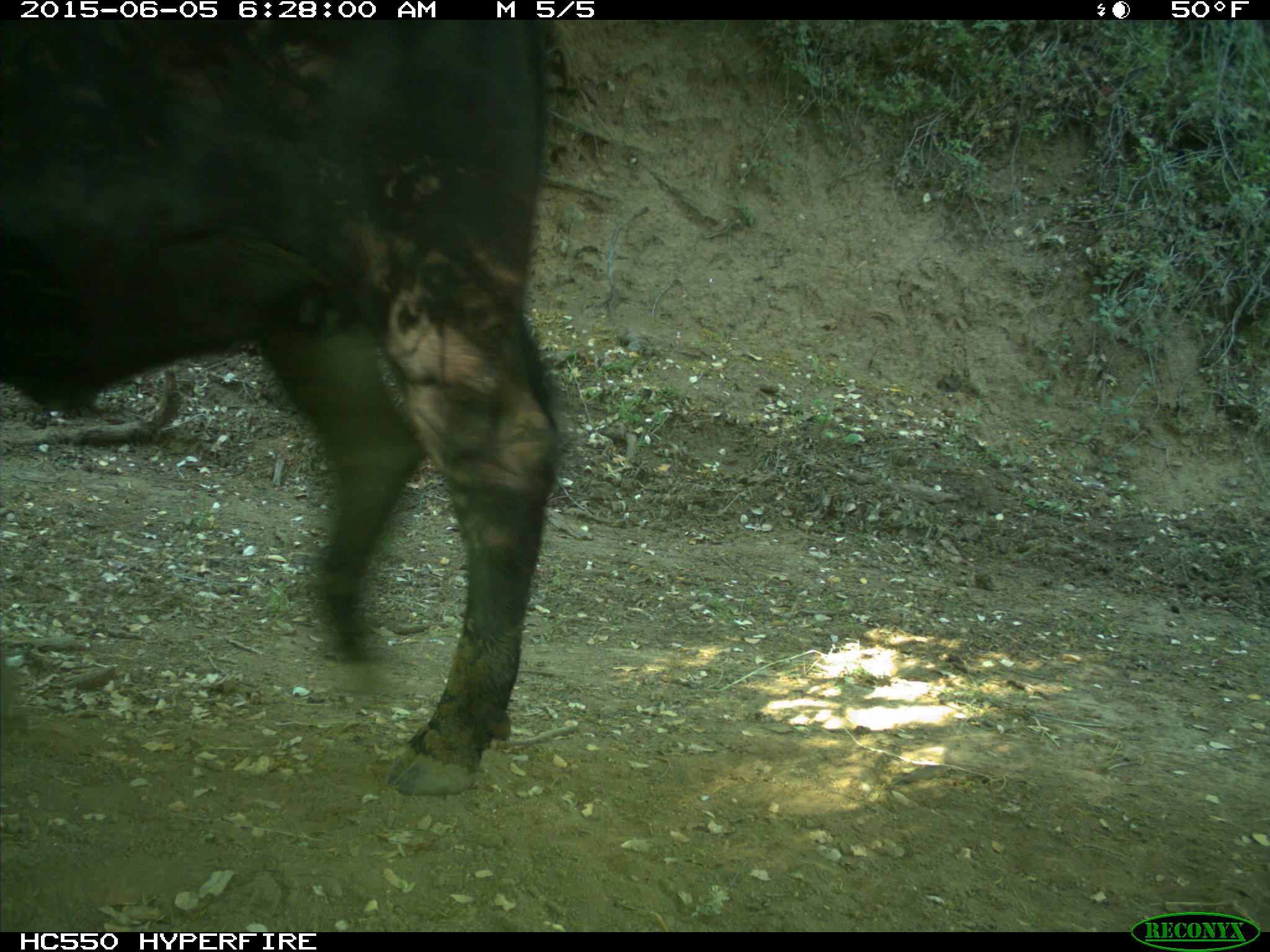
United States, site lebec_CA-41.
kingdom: Animalia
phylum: Chordata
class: Mammalia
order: Artiodactyla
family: Bovidae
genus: Bos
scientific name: Bos taurus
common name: domestic cow